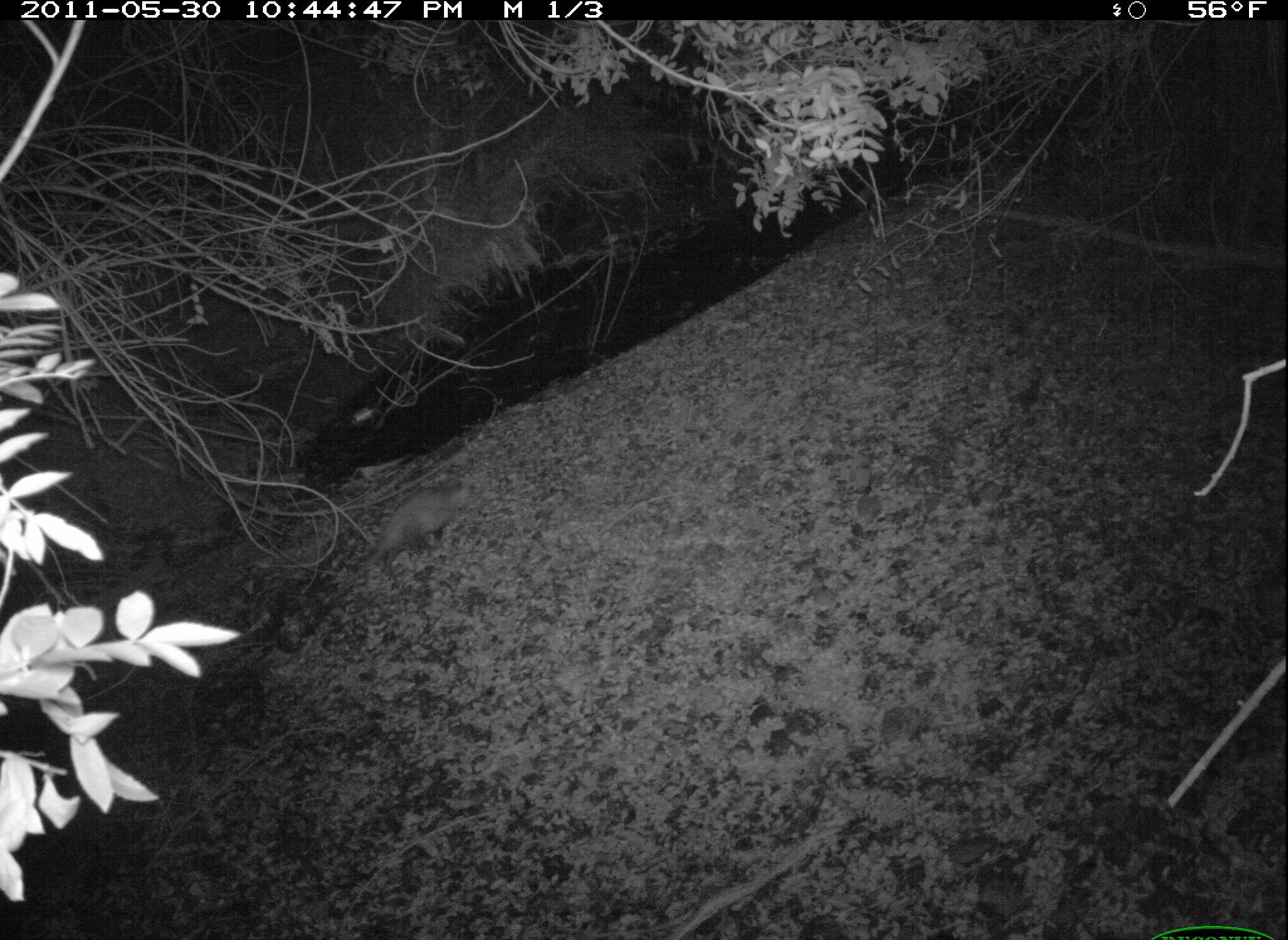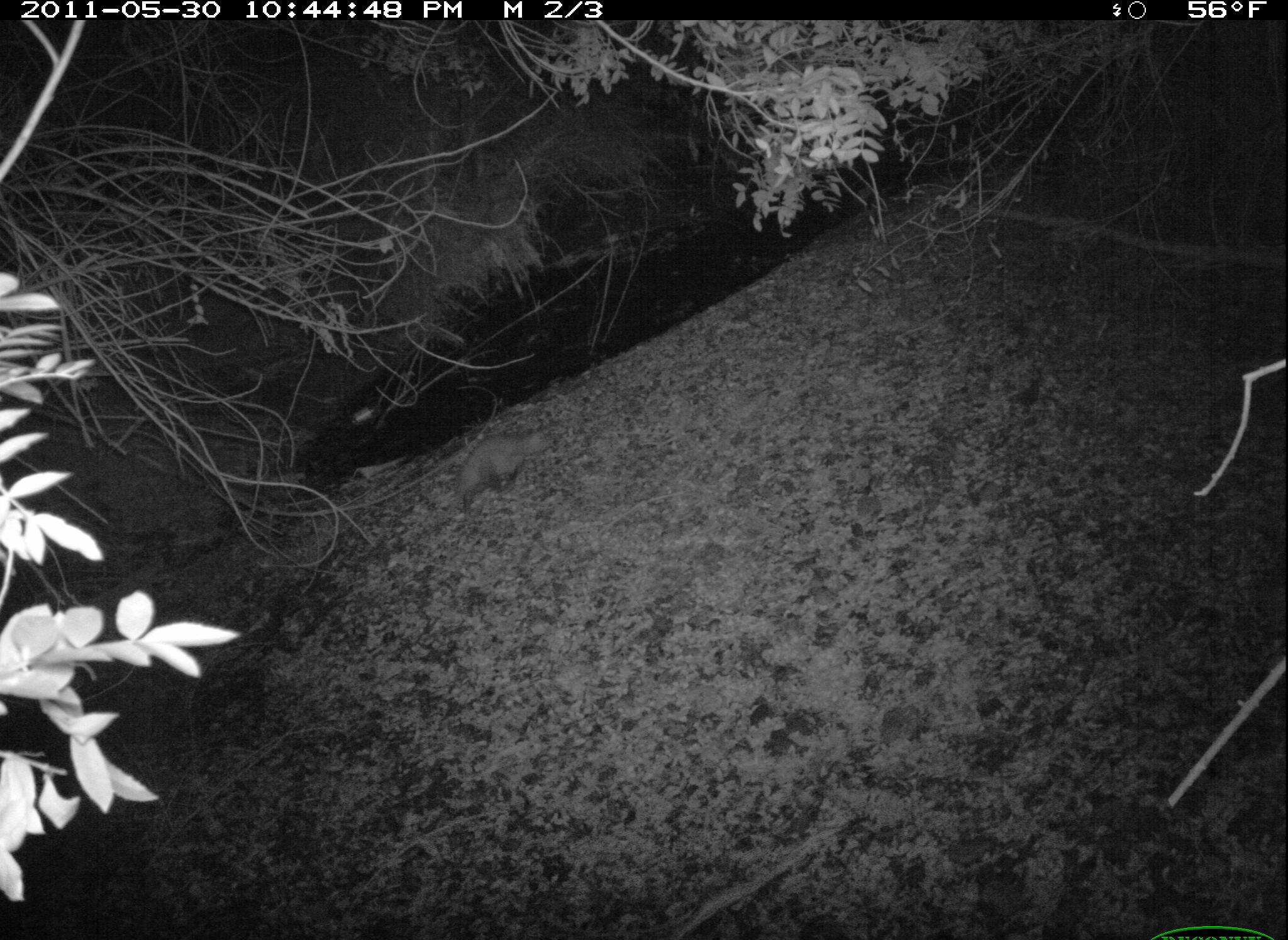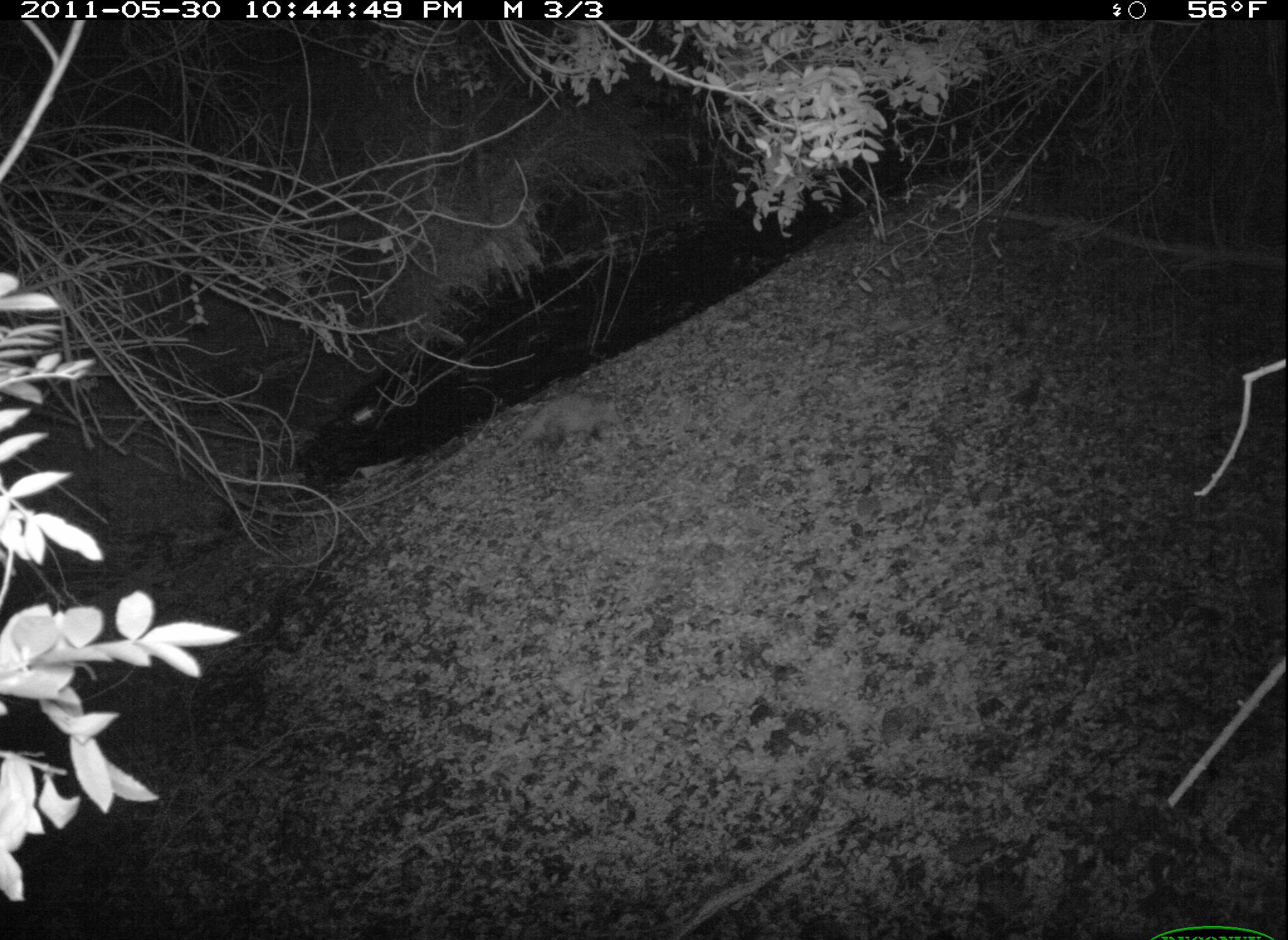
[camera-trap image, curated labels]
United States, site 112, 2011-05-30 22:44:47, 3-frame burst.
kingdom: Animalia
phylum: Chordata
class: Mammalia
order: Didelphimorphia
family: Didelphidae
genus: Didelphis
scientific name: Didelphis virginiana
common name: virginia opossum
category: opossum